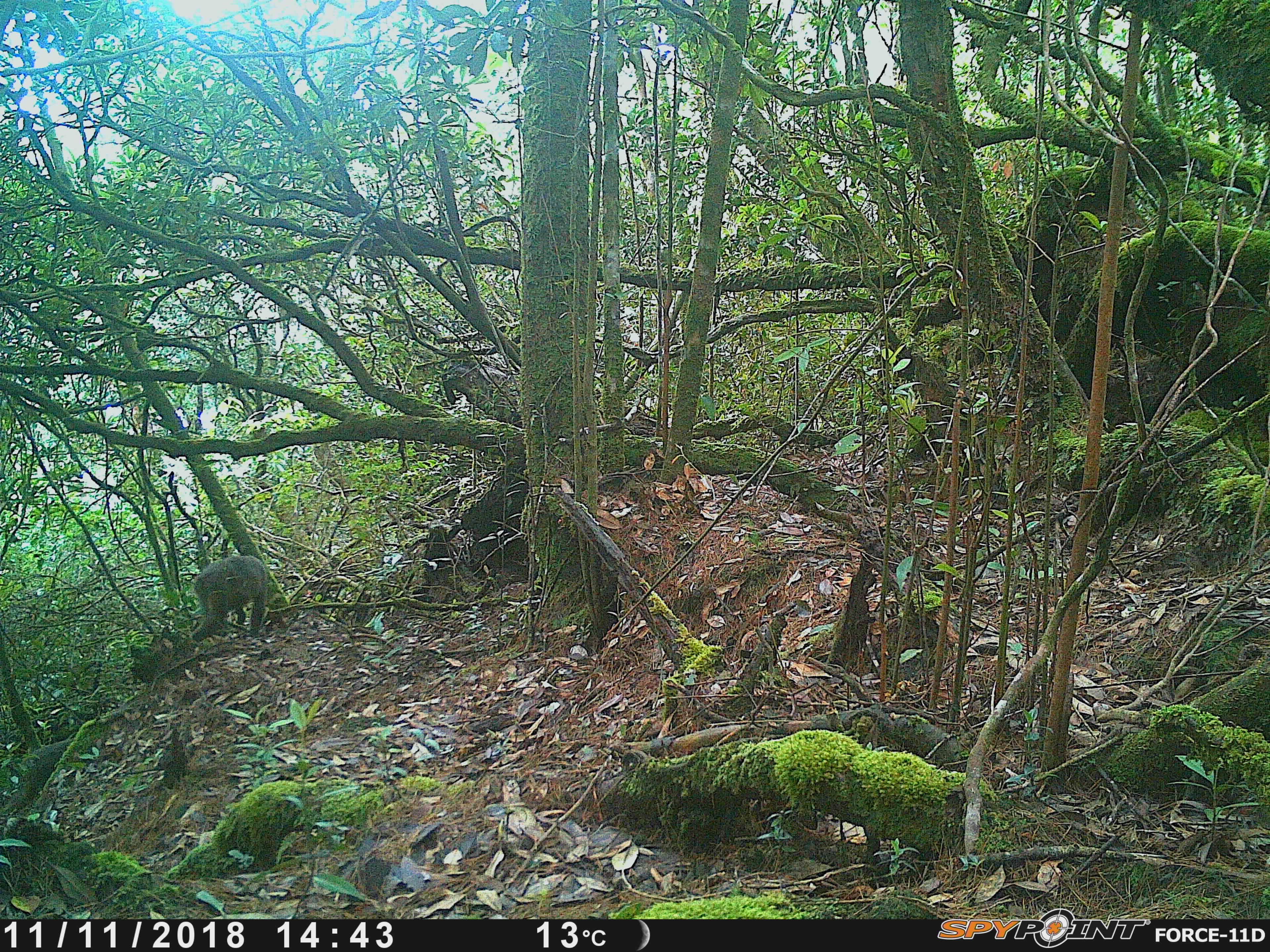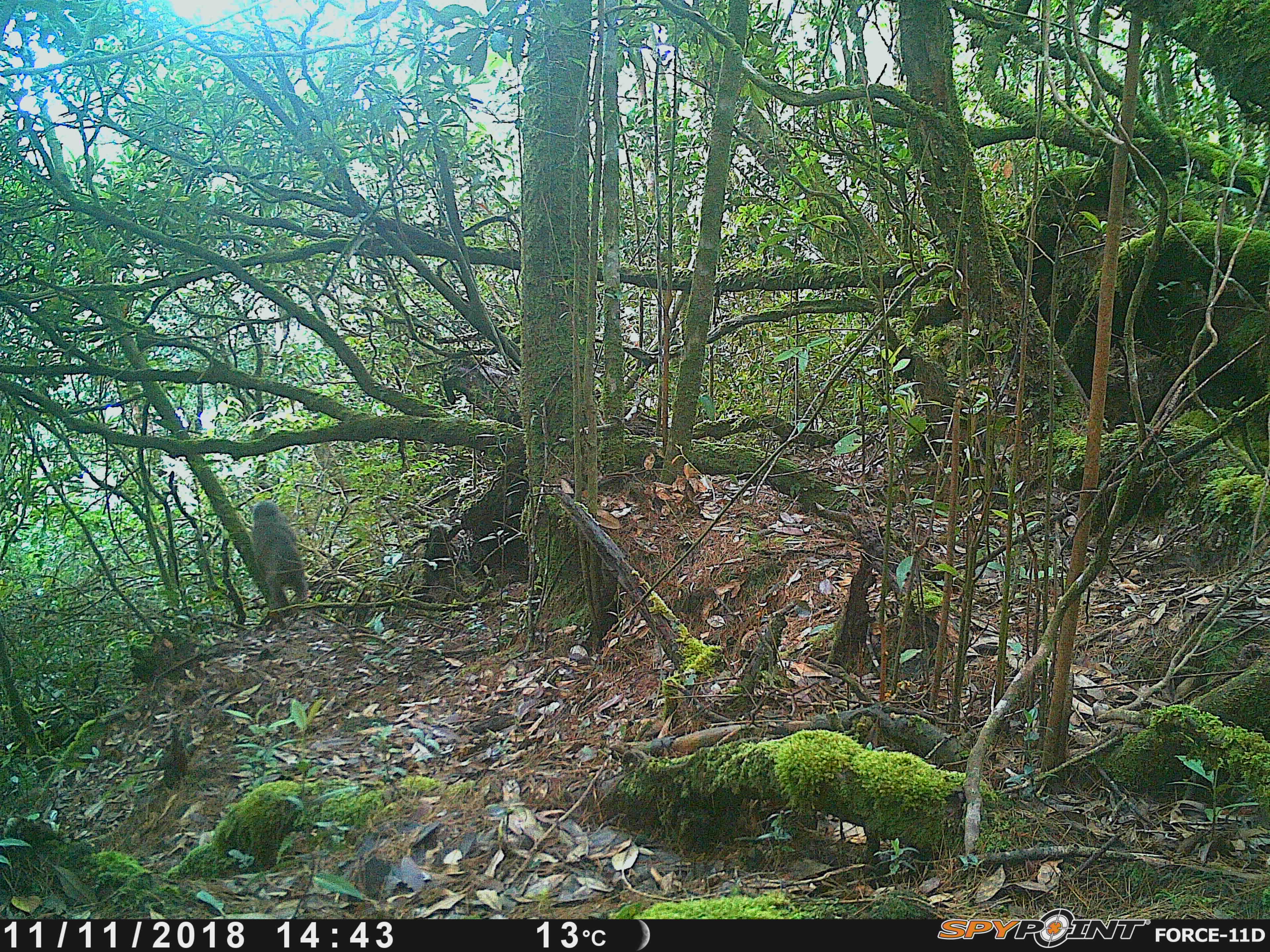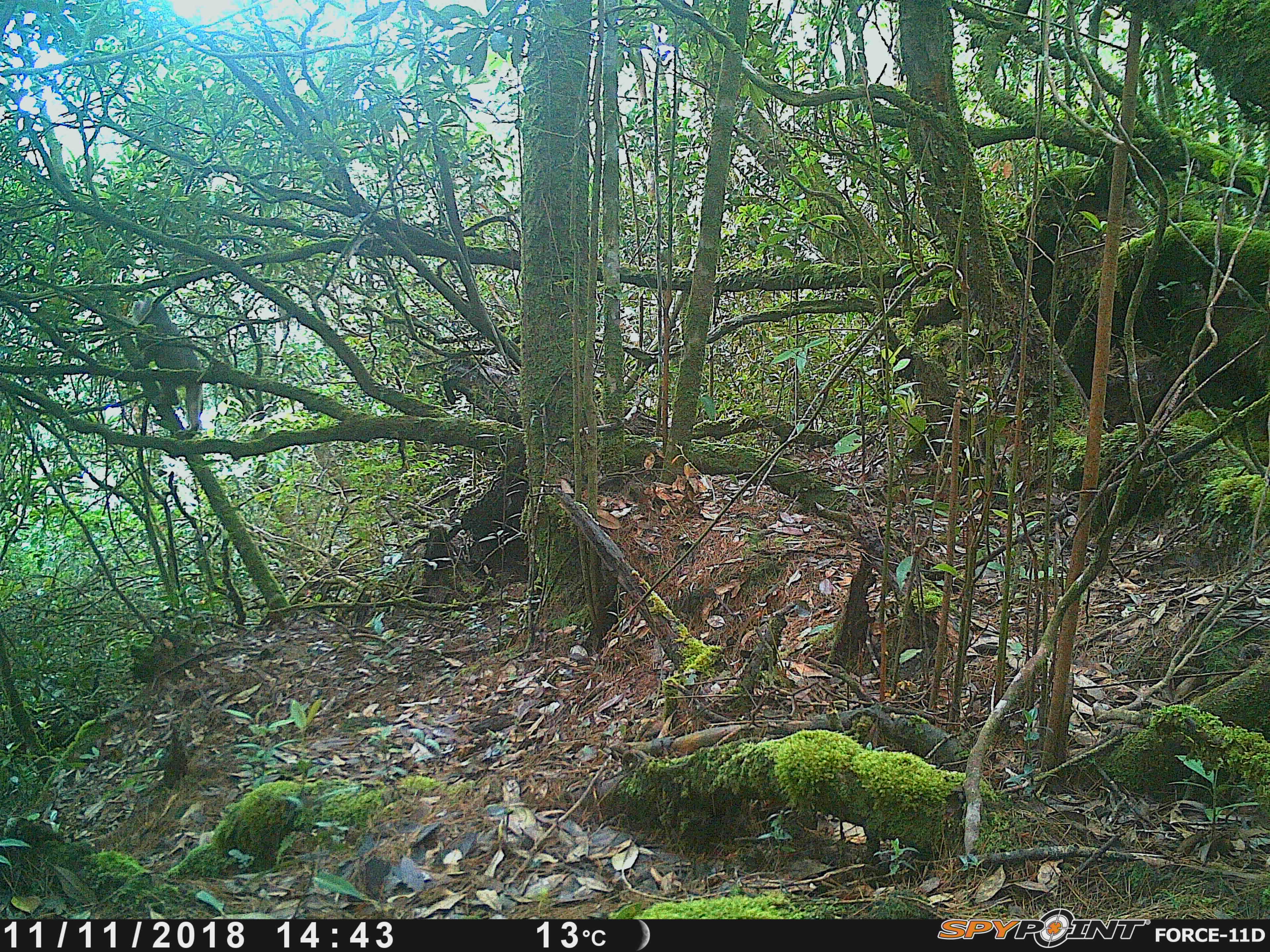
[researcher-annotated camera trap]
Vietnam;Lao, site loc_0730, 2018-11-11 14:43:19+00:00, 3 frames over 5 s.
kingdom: Animalia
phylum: Chordata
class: Mammalia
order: Primates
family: Cercopithecidae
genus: Macaca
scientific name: Macaca arctoides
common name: stump-tailed macaque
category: stump tailed macaque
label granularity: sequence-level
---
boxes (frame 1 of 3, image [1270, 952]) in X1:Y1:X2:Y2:
stump tailed macaque: 188:555:269:643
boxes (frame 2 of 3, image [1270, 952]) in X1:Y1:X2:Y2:
stump tailed macaque: 247:499:310:609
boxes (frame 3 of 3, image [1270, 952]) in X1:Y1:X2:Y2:
stump tailed macaque: 130:294:204:434